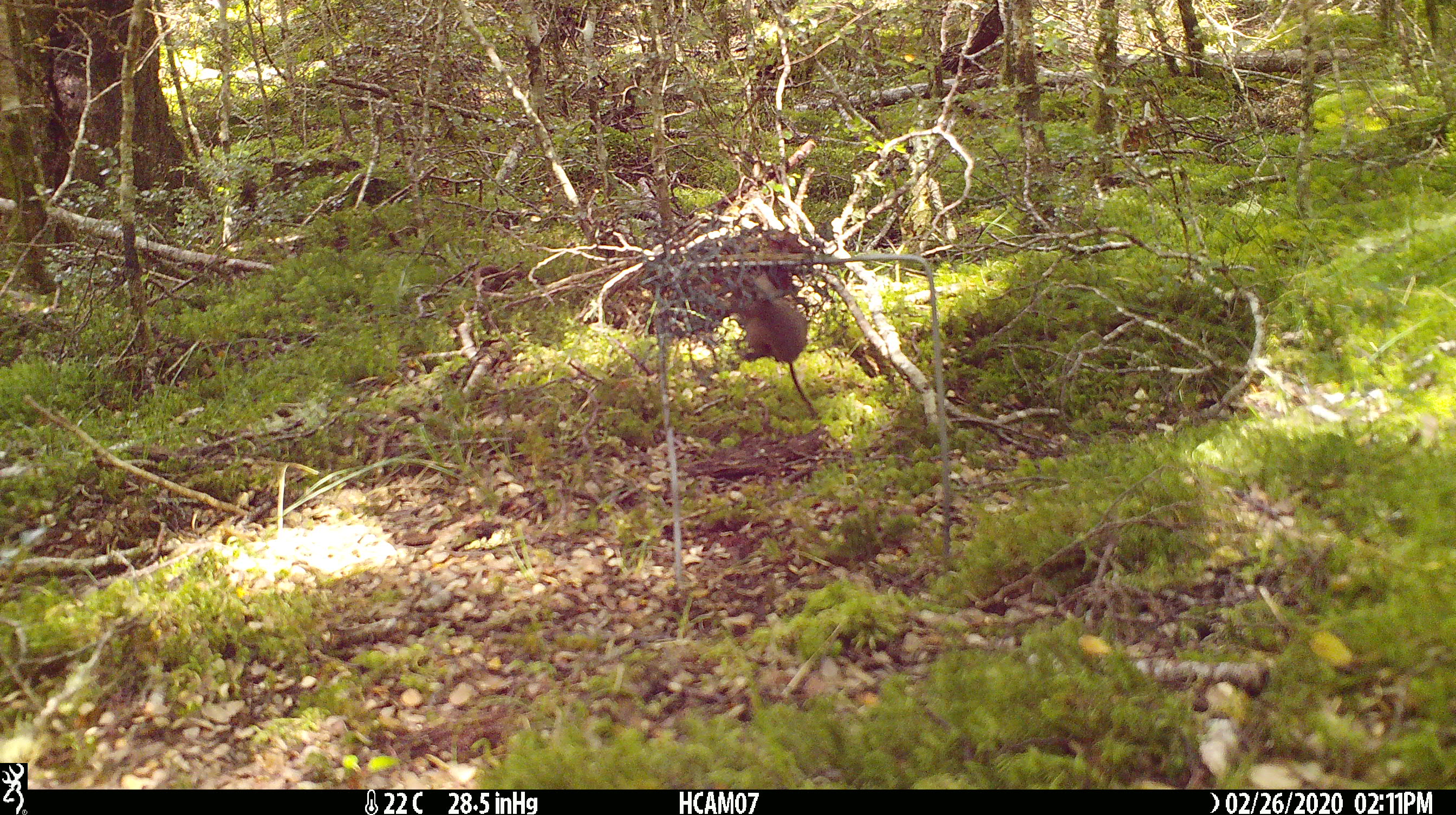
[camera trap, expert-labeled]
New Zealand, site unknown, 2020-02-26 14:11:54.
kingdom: Animalia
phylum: Chordata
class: Mammalia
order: Rodentia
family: Muridae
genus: Mus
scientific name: Mus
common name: mouse